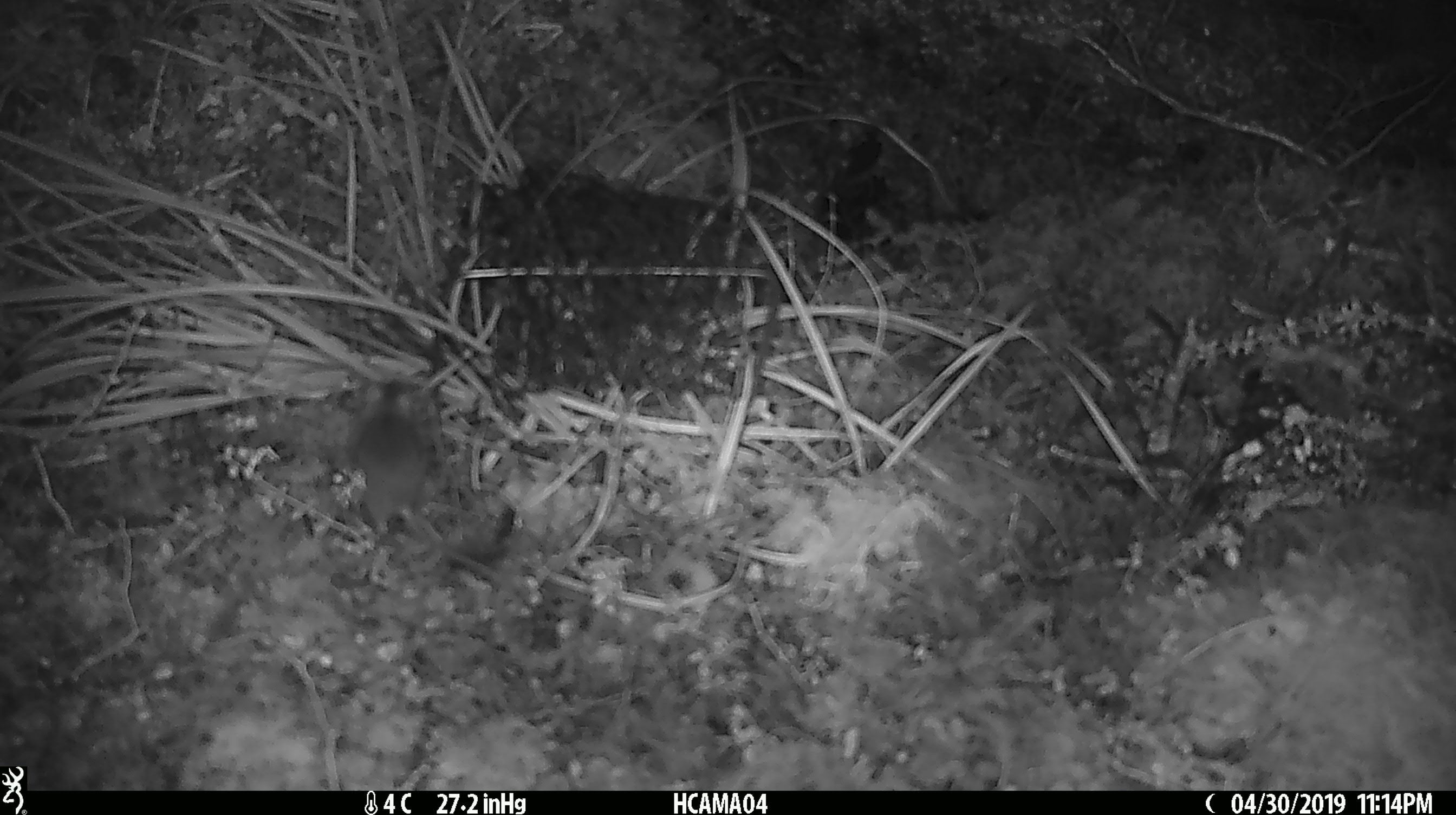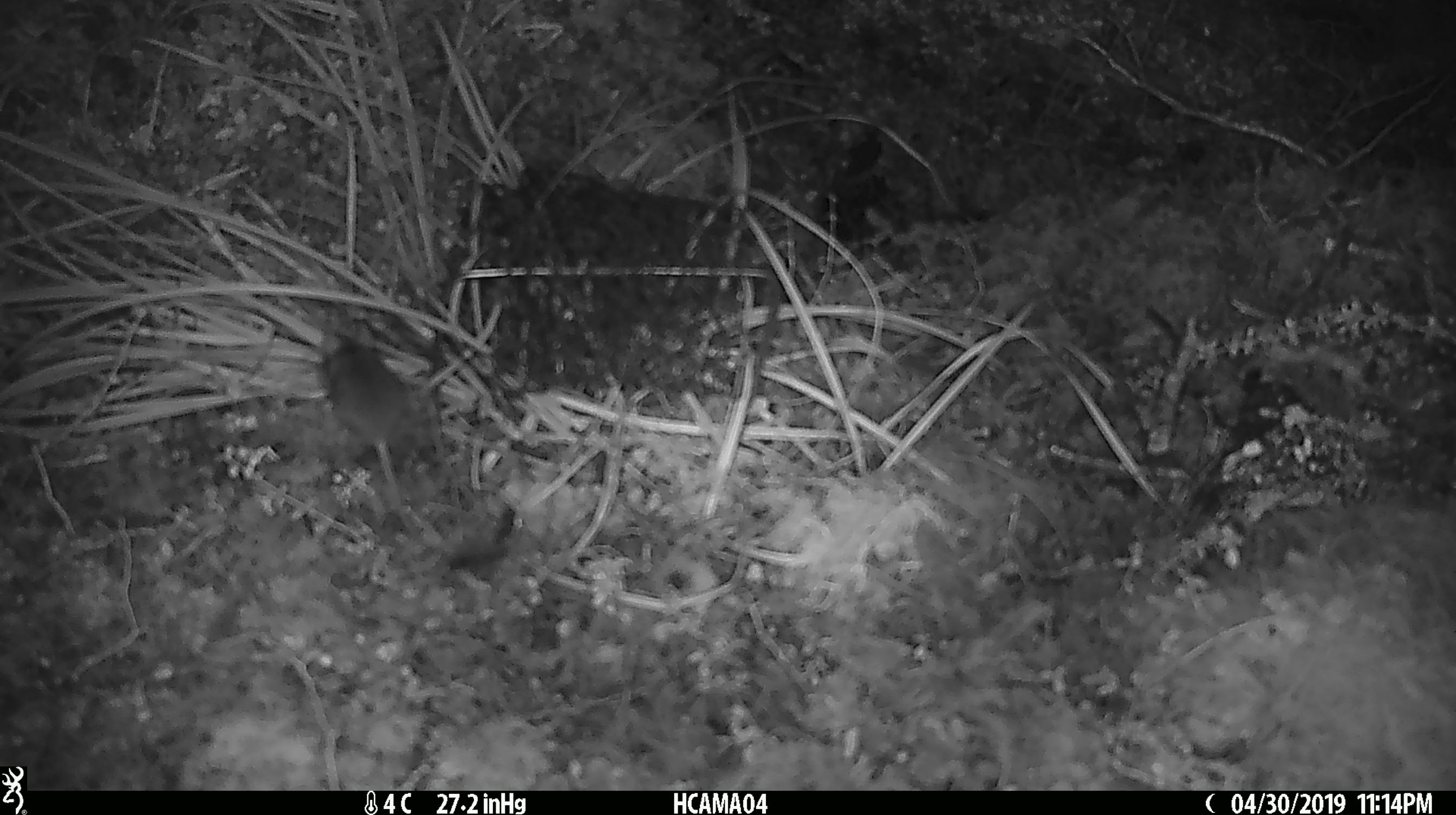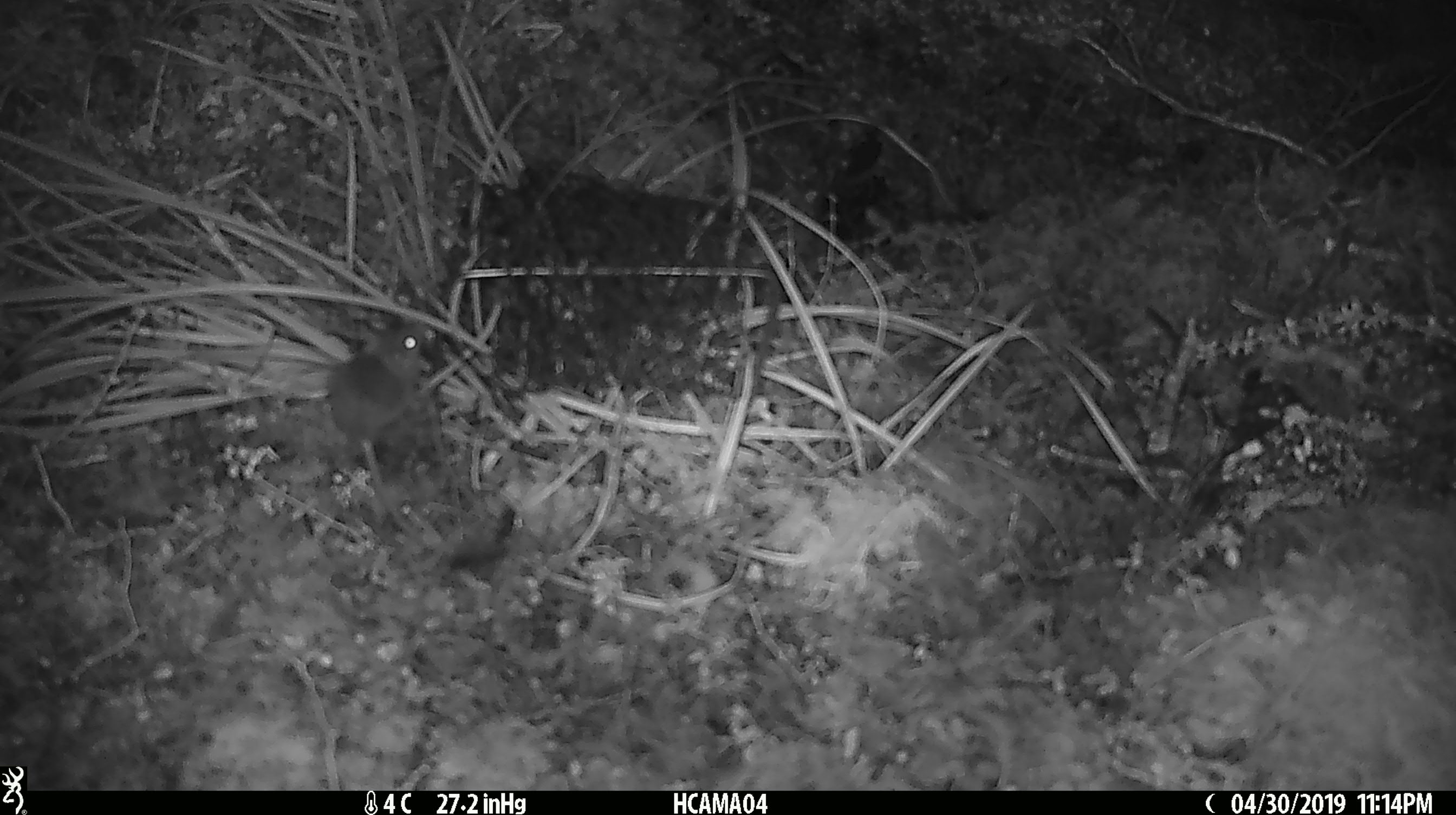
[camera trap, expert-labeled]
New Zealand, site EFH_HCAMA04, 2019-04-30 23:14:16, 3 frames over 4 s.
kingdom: Animalia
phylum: Chordata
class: Mammalia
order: Rodentia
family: Muridae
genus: Mus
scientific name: Mus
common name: mouse